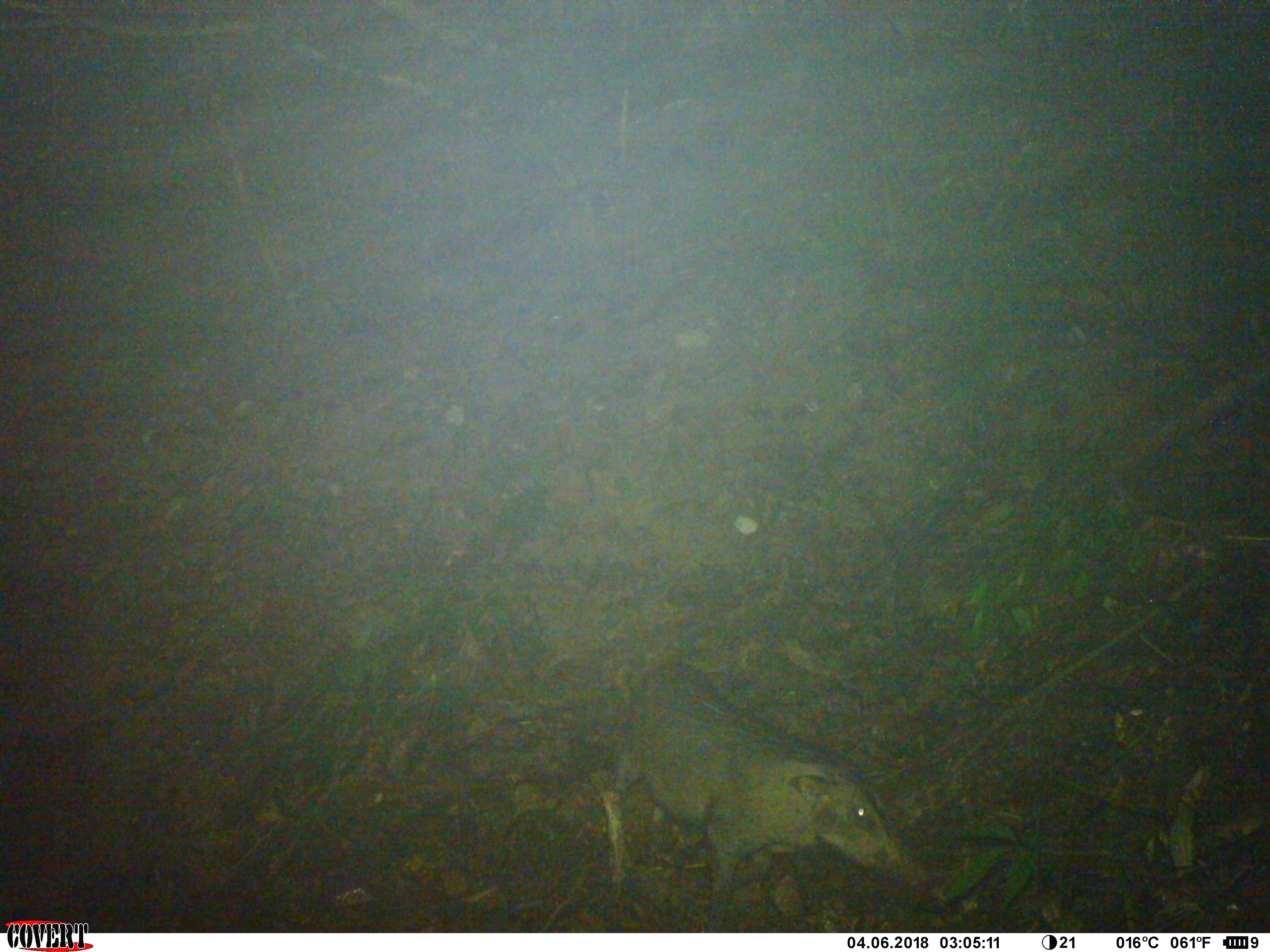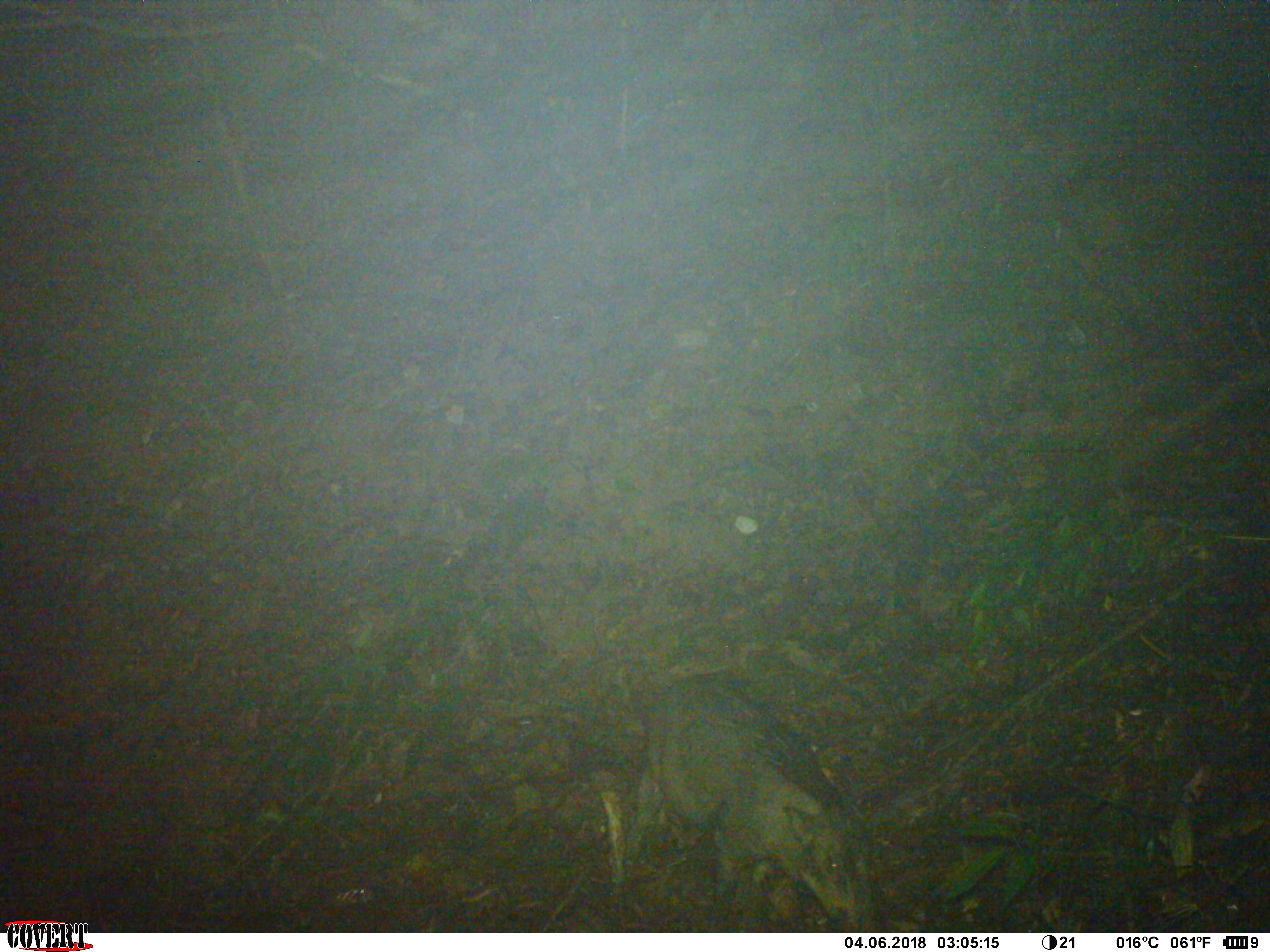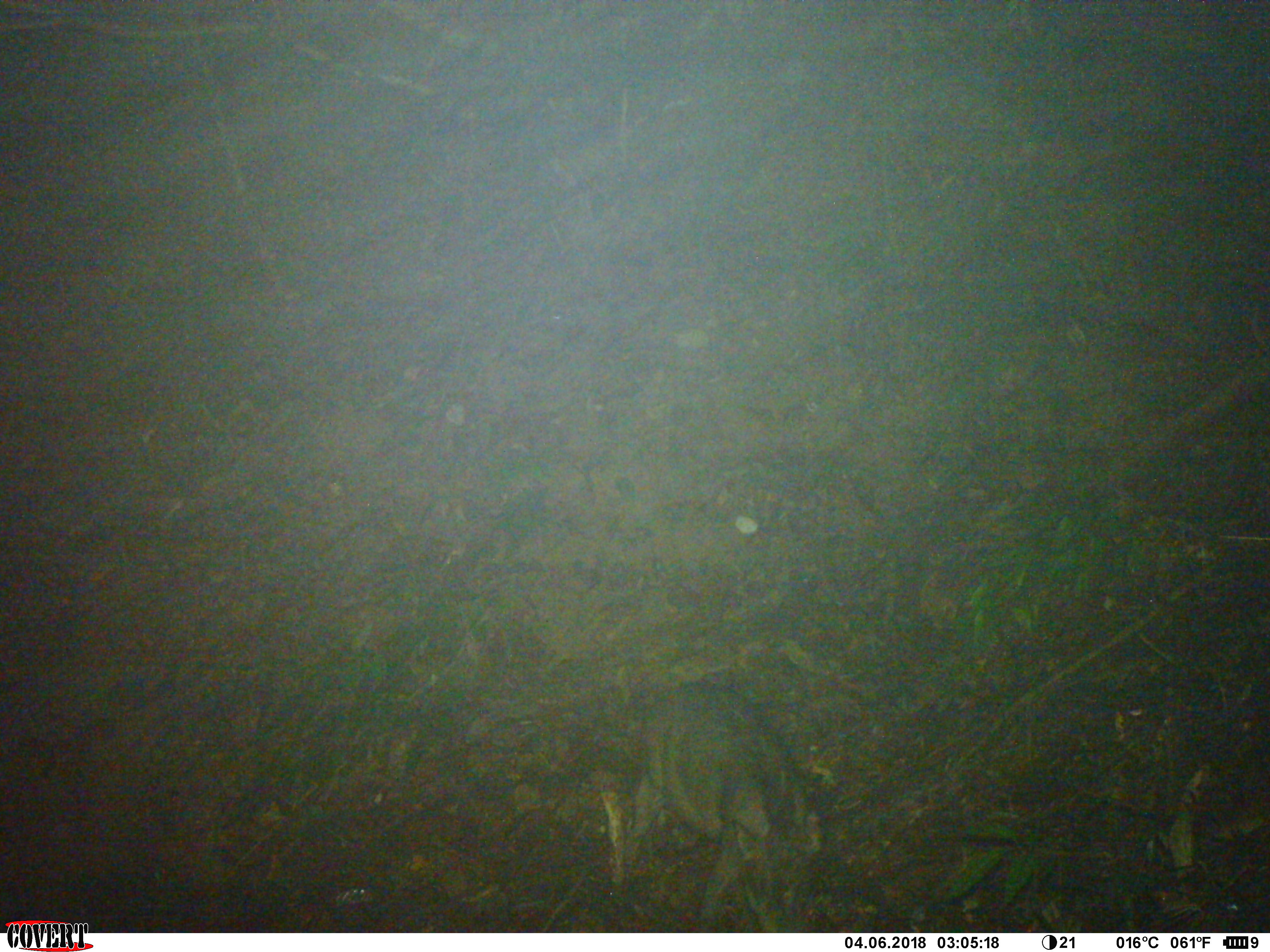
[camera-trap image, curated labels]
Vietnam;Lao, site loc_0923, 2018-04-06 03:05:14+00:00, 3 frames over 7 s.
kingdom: Animalia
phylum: Chordata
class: Mammalia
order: Artiodactyla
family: Suidae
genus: Sus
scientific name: Sus scrofa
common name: eurasian wild pig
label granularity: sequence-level